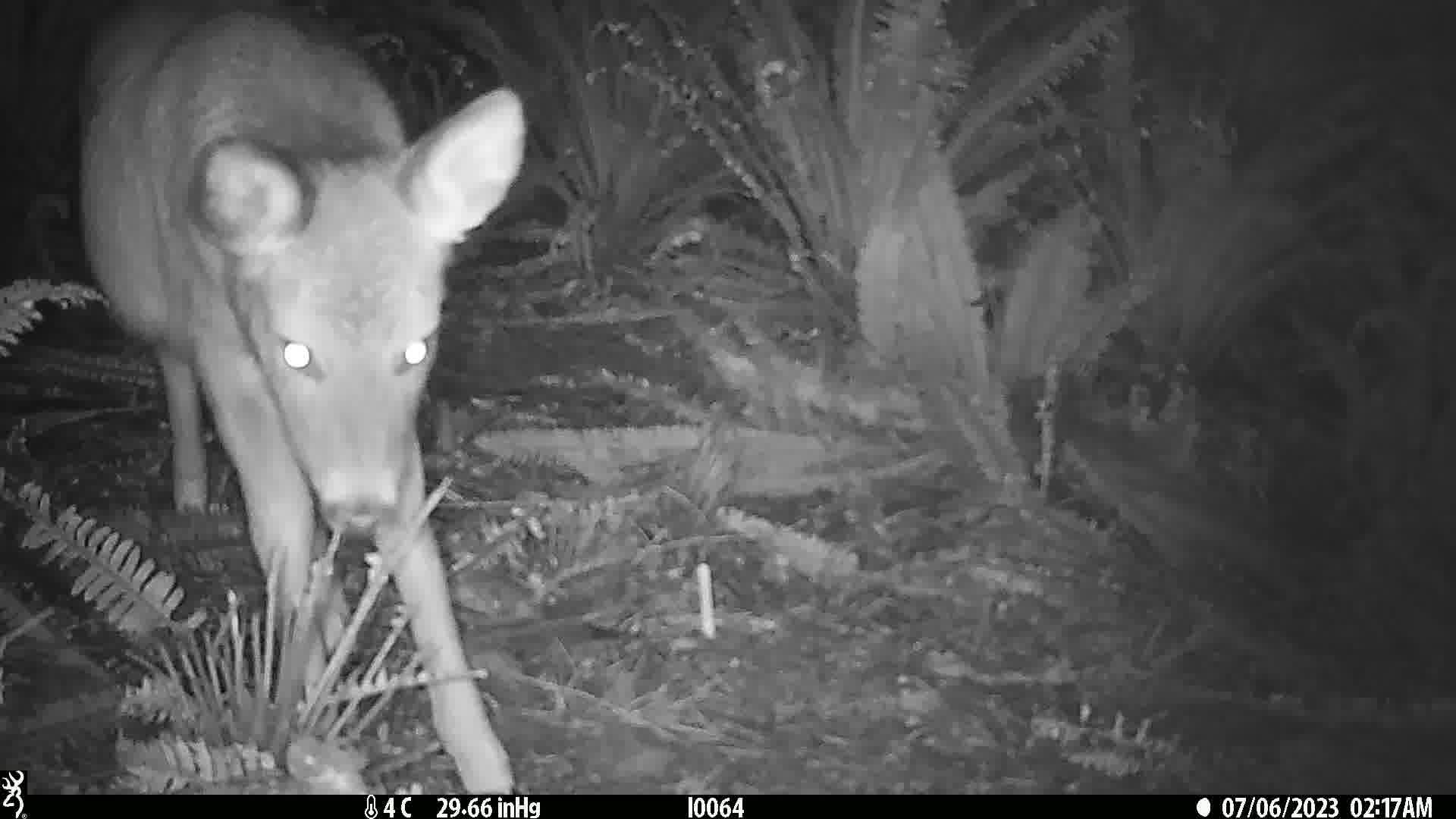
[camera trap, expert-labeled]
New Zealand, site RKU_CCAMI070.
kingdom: Animalia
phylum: Chordata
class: Mammalia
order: Artiodactyla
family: Cervidae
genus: Odocoileus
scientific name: Odocoileus virginianus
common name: white-tailed deer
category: white tailed deer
White tailed deer (white-tailed deer) (Odocoileus virginianus).